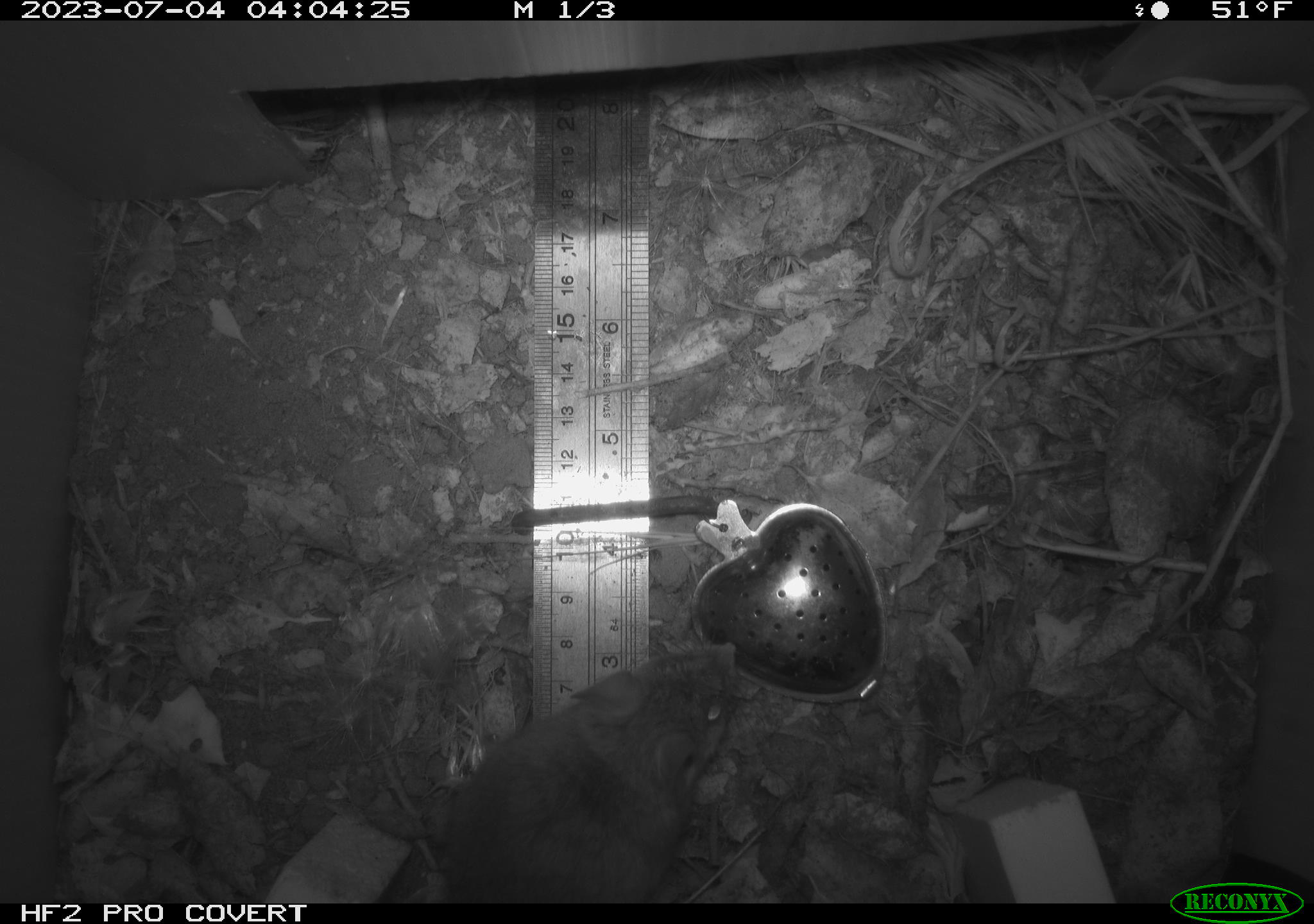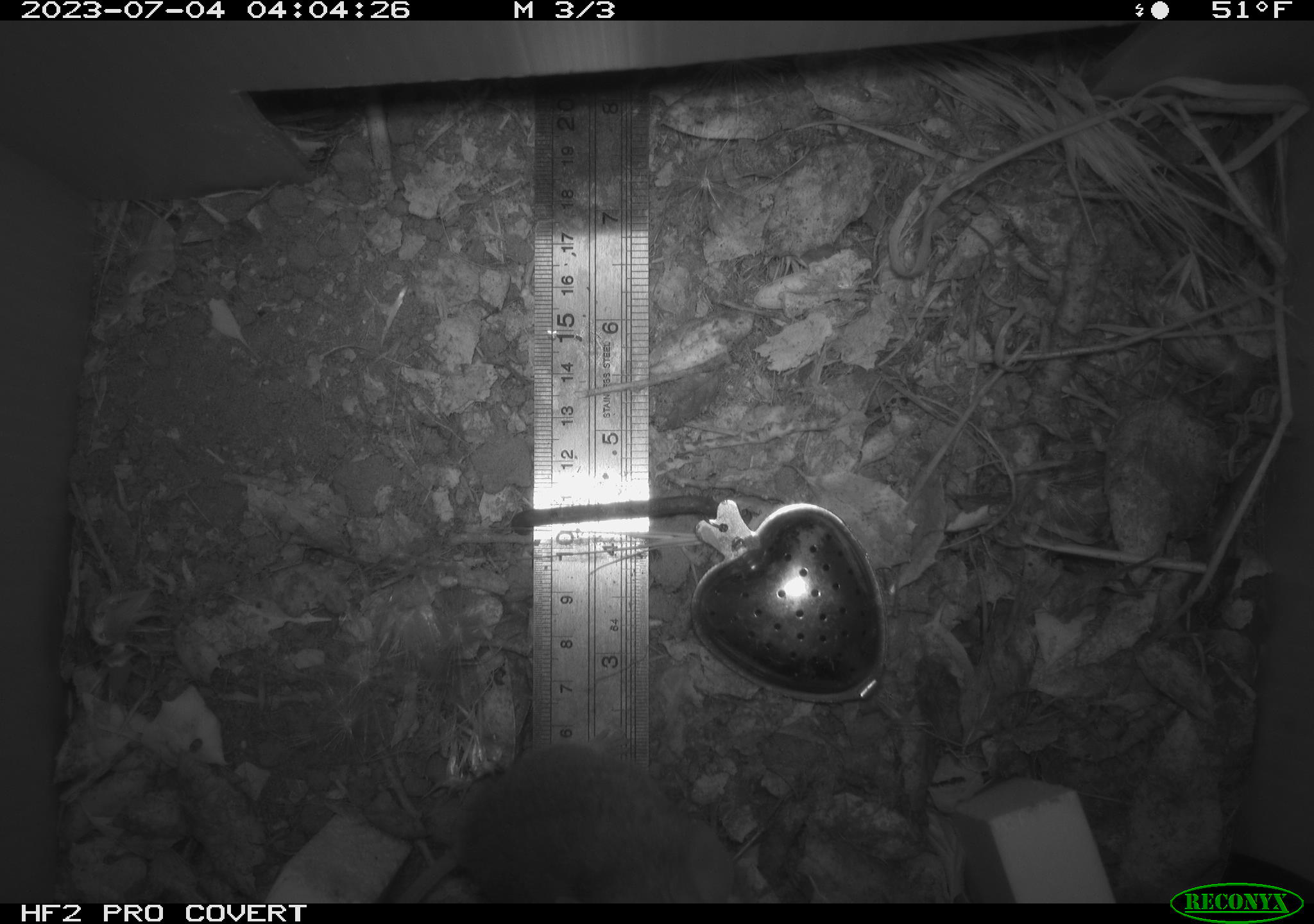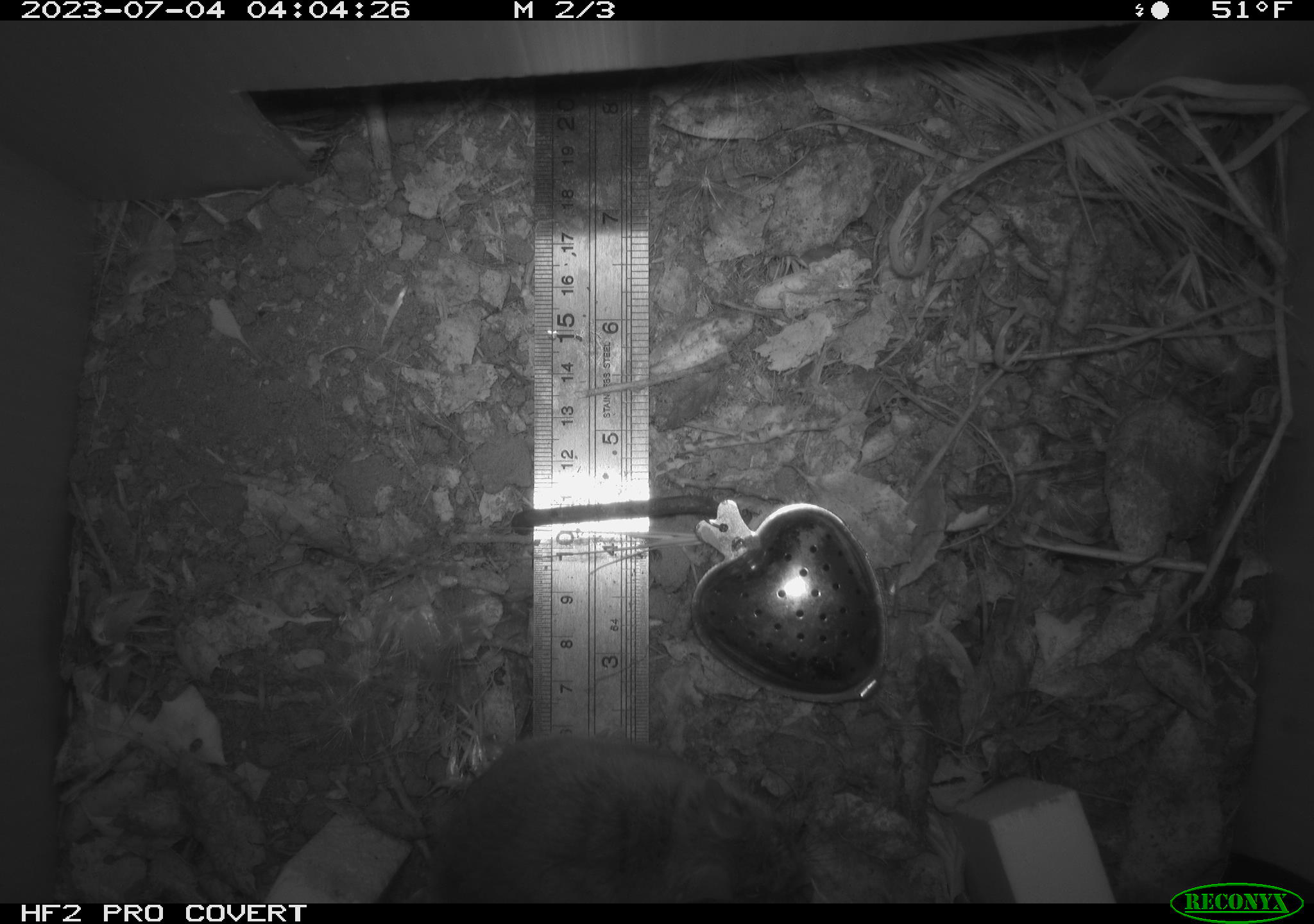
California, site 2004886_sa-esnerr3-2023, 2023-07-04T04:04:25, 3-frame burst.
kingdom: Animalia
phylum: Chordata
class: Mammalia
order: Rodentia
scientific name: Rodentia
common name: mouse species